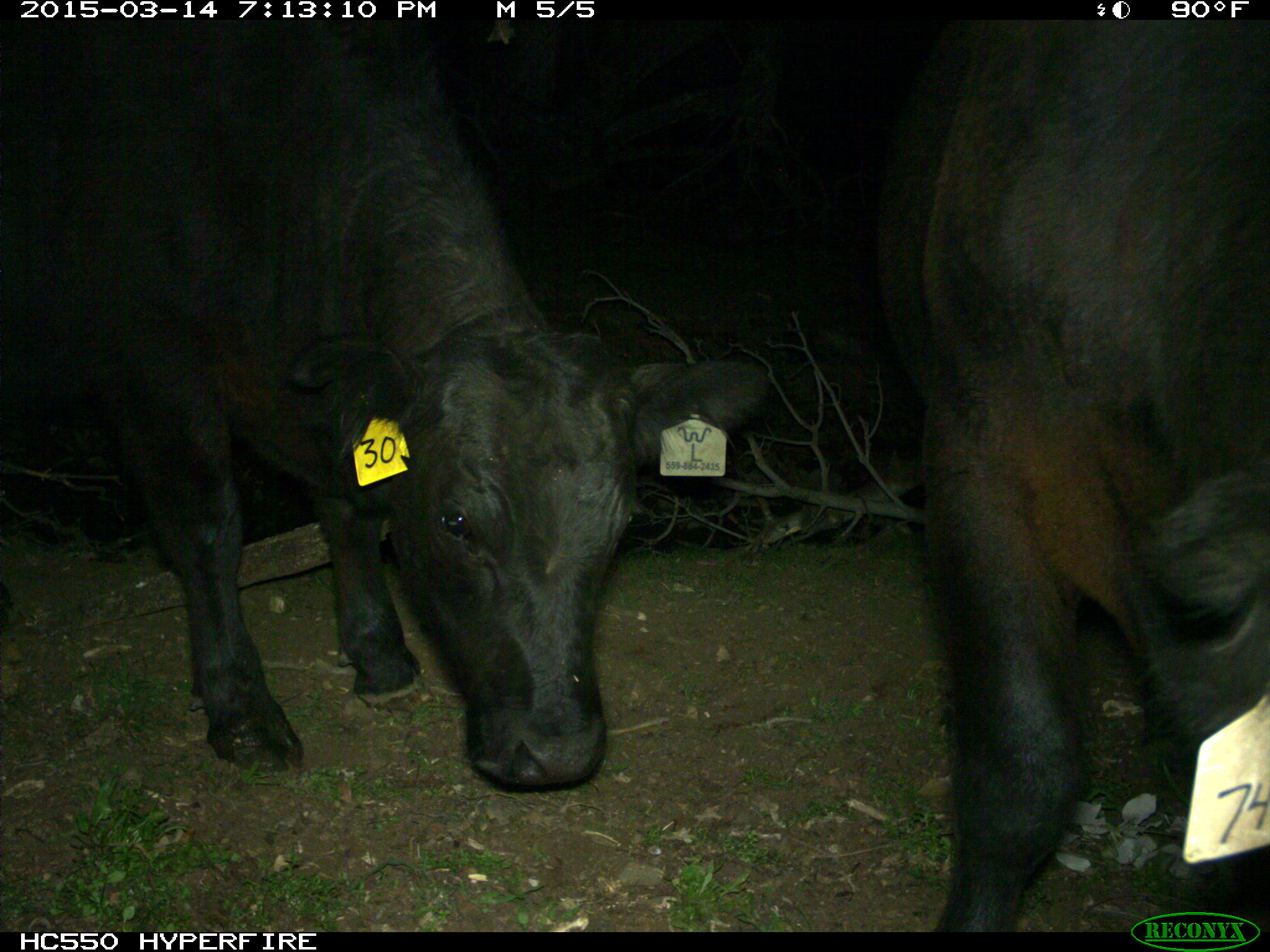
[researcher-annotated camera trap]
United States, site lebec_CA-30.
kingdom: Animalia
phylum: Chordata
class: Mammalia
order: Artiodactyla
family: Bovidae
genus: Bos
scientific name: Bos taurus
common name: domestic cow